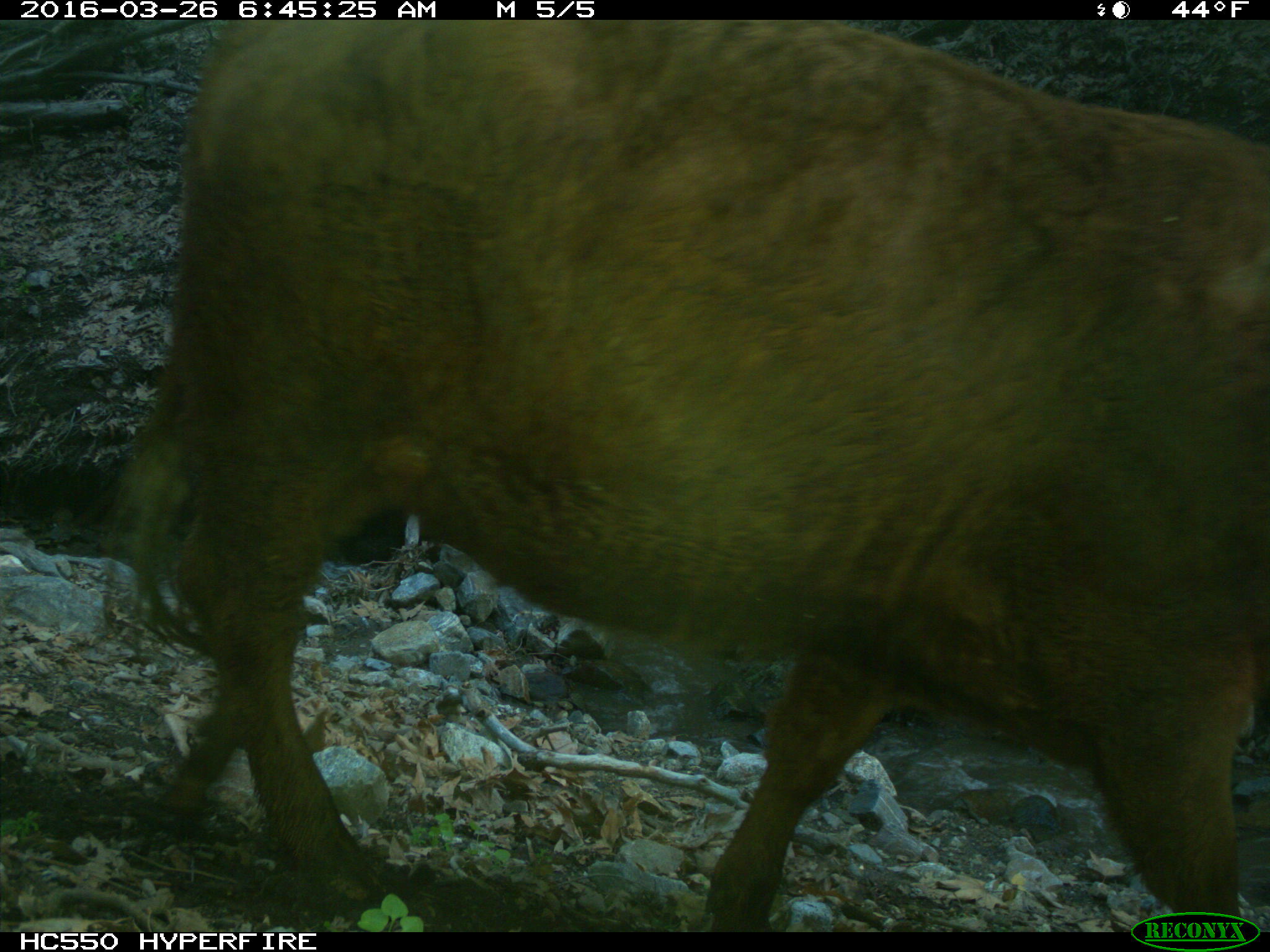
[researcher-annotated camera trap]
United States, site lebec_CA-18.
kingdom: Animalia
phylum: Chordata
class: Mammalia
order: Artiodactyla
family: Bovidae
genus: Bos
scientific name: Bos taurus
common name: domestic cow